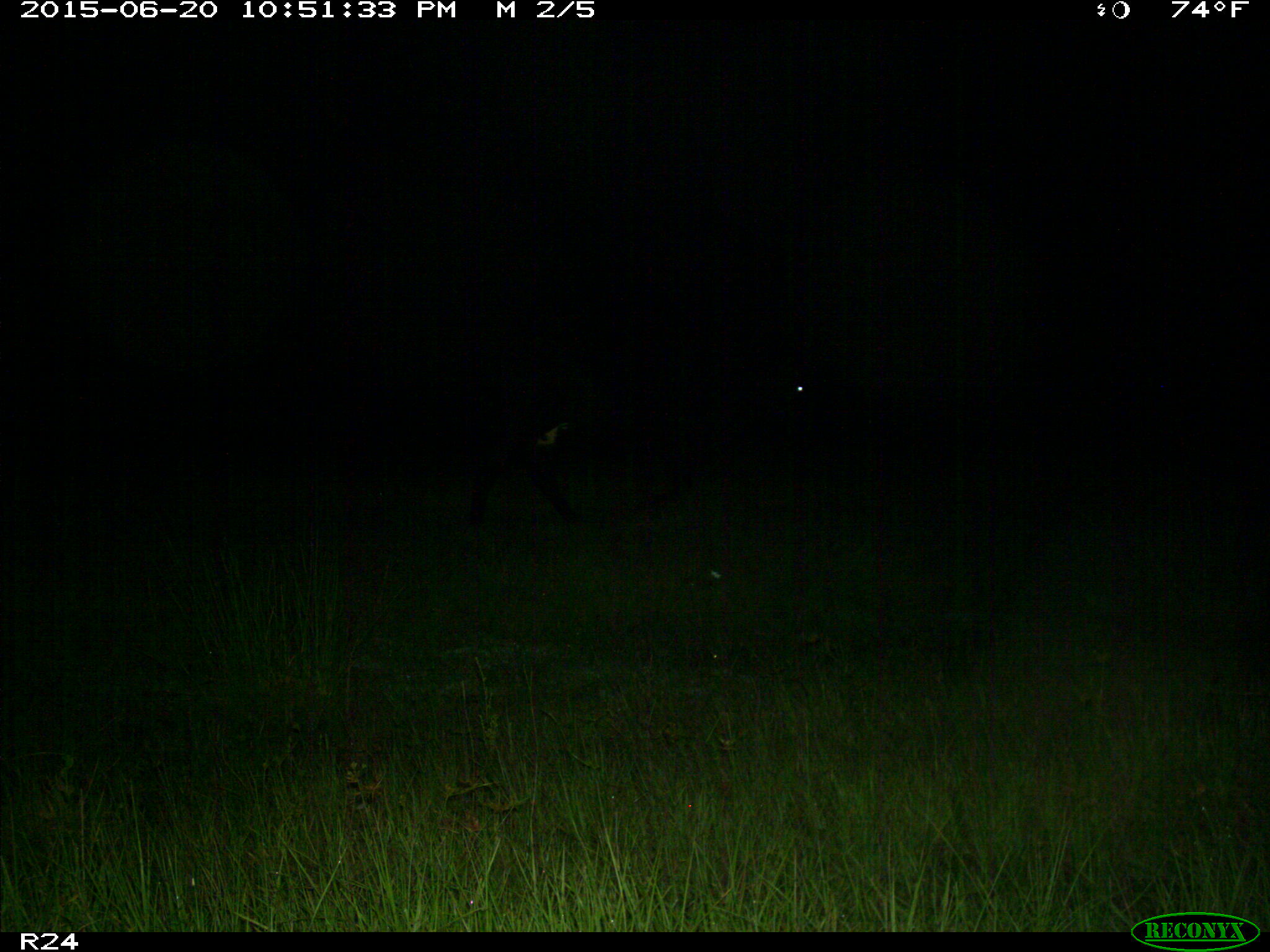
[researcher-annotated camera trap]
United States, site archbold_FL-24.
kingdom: Animalia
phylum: Chordata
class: Mammalia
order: Artiodactyla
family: Bovidae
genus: Bos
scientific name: Bos taurus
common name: domestic cow